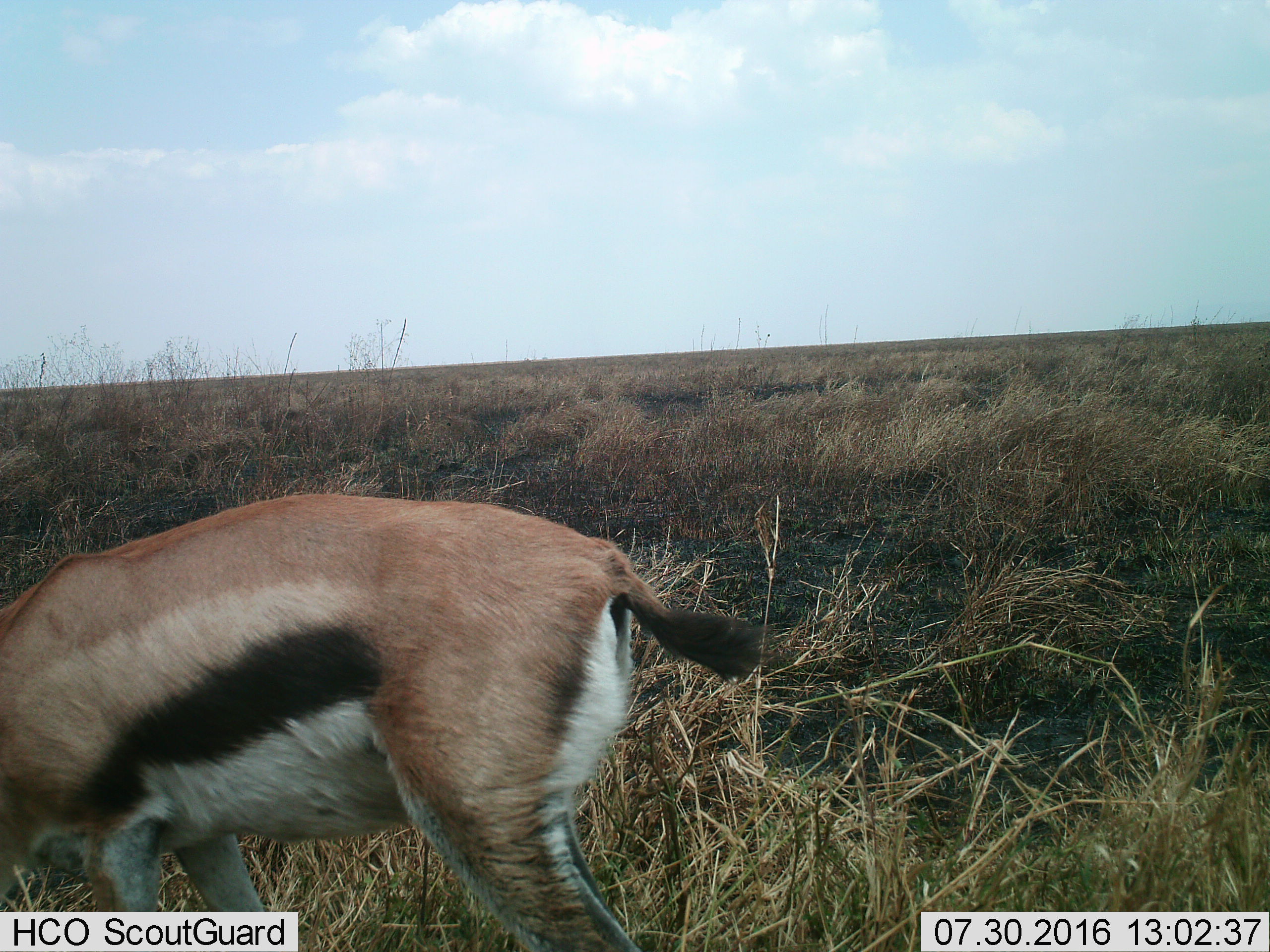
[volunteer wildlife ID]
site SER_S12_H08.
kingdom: Animalia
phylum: Chordata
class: Mammalia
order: Artiodactyla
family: Bovidae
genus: Eudorcas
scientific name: Eudorcas thomsonii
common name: thomson's gazelle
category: gazellethomsons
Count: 1.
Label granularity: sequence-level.